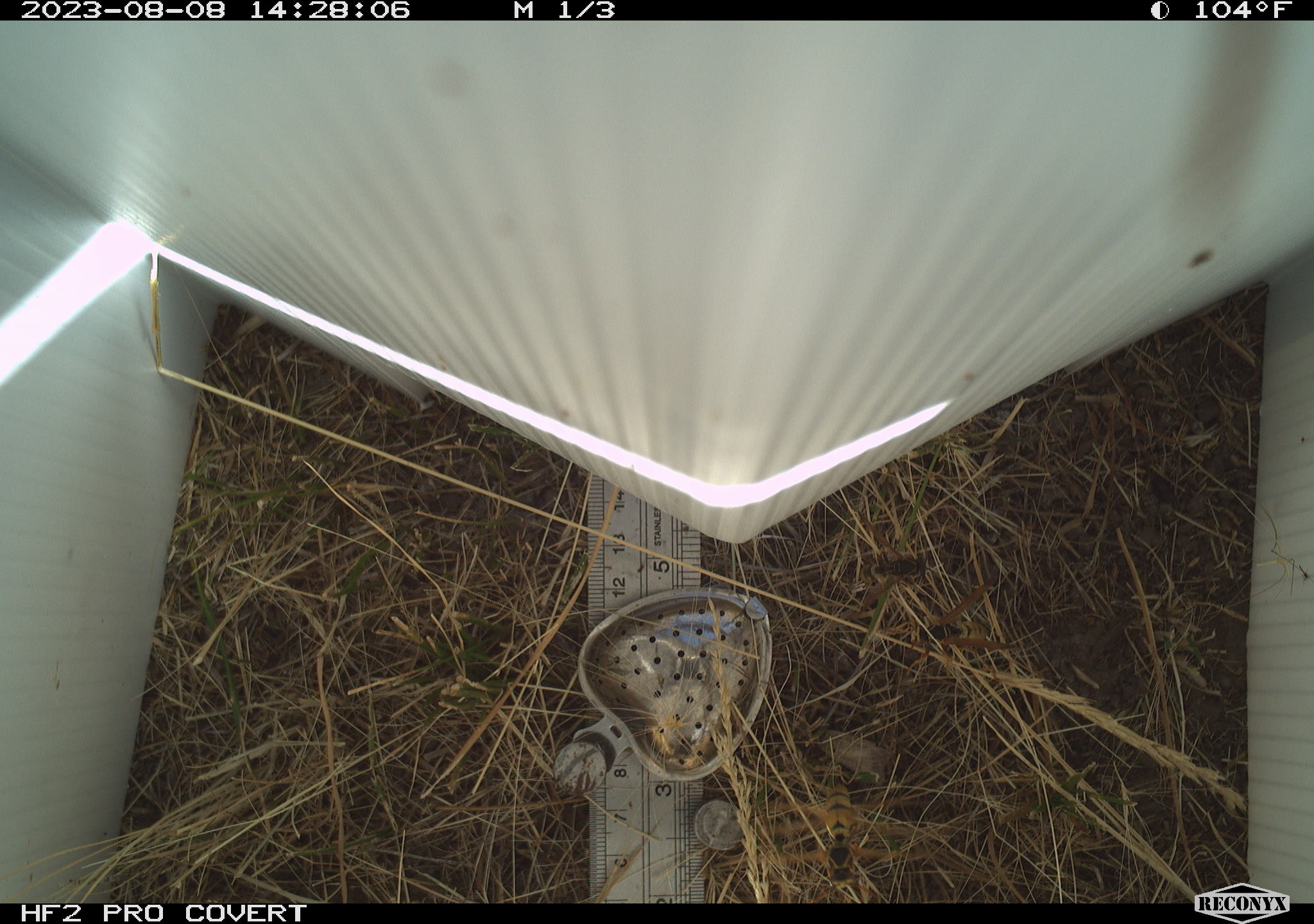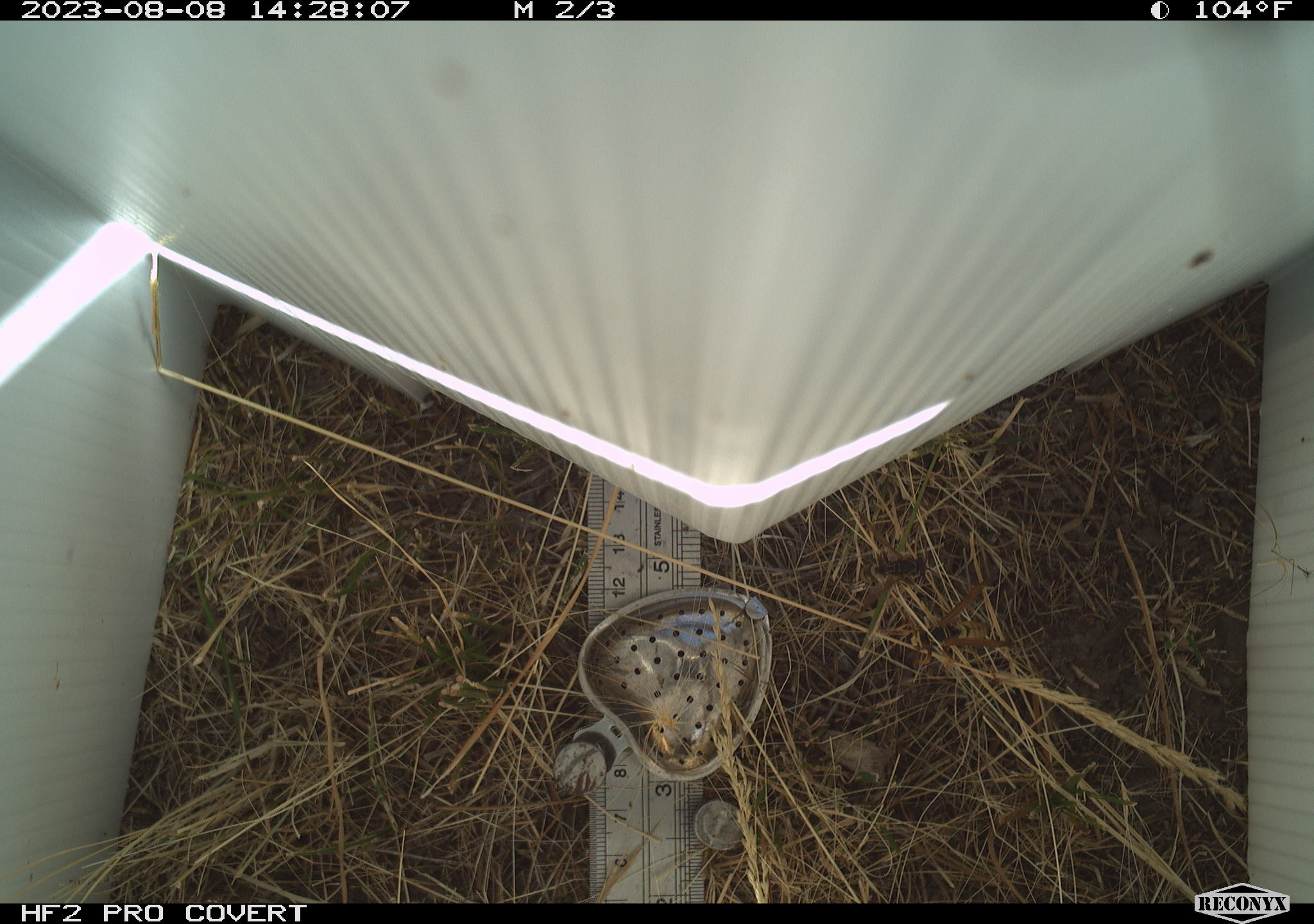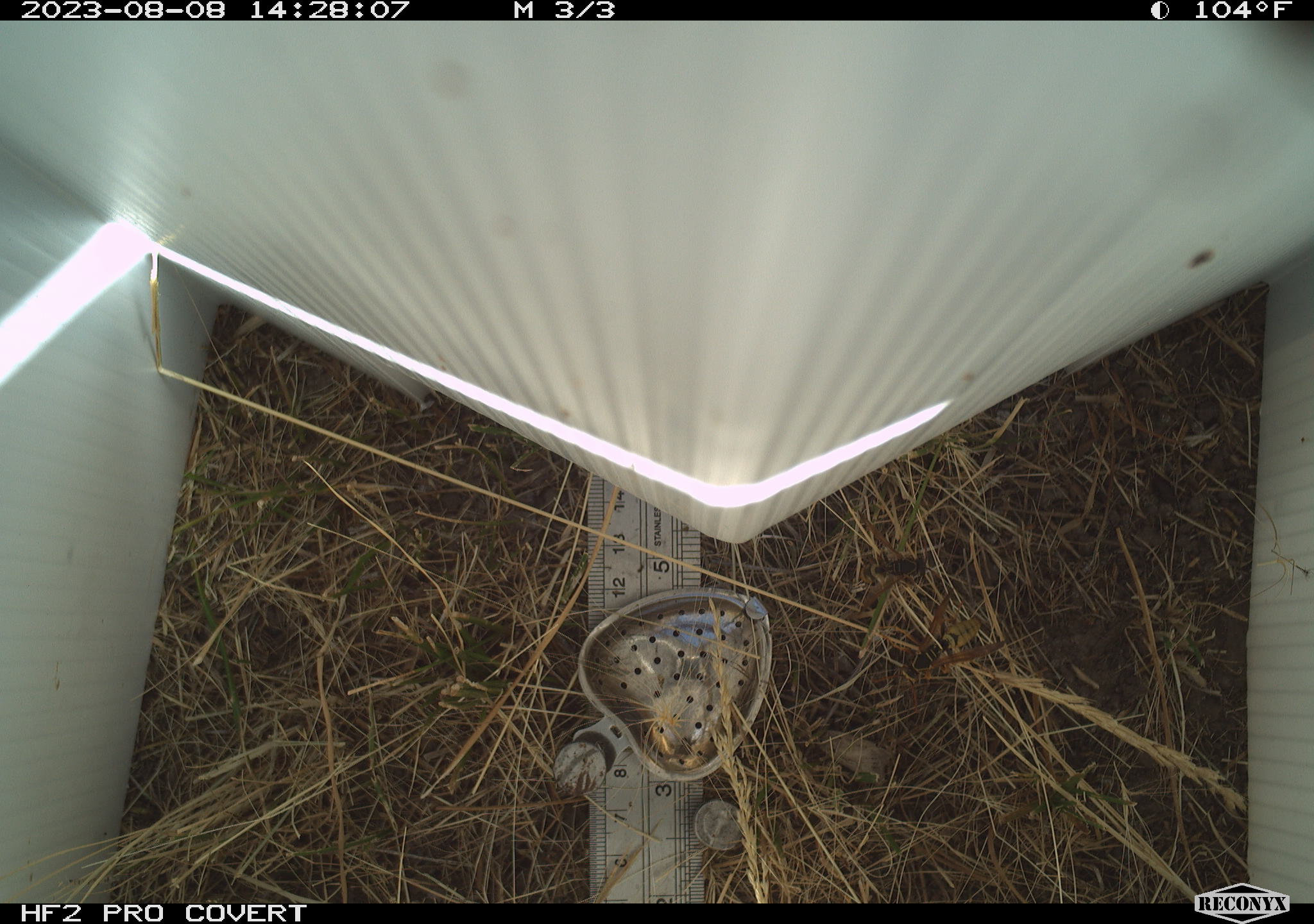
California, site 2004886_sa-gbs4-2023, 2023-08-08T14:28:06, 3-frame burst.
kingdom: Animalia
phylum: Arthropoda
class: Insecta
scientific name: Insecta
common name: insect